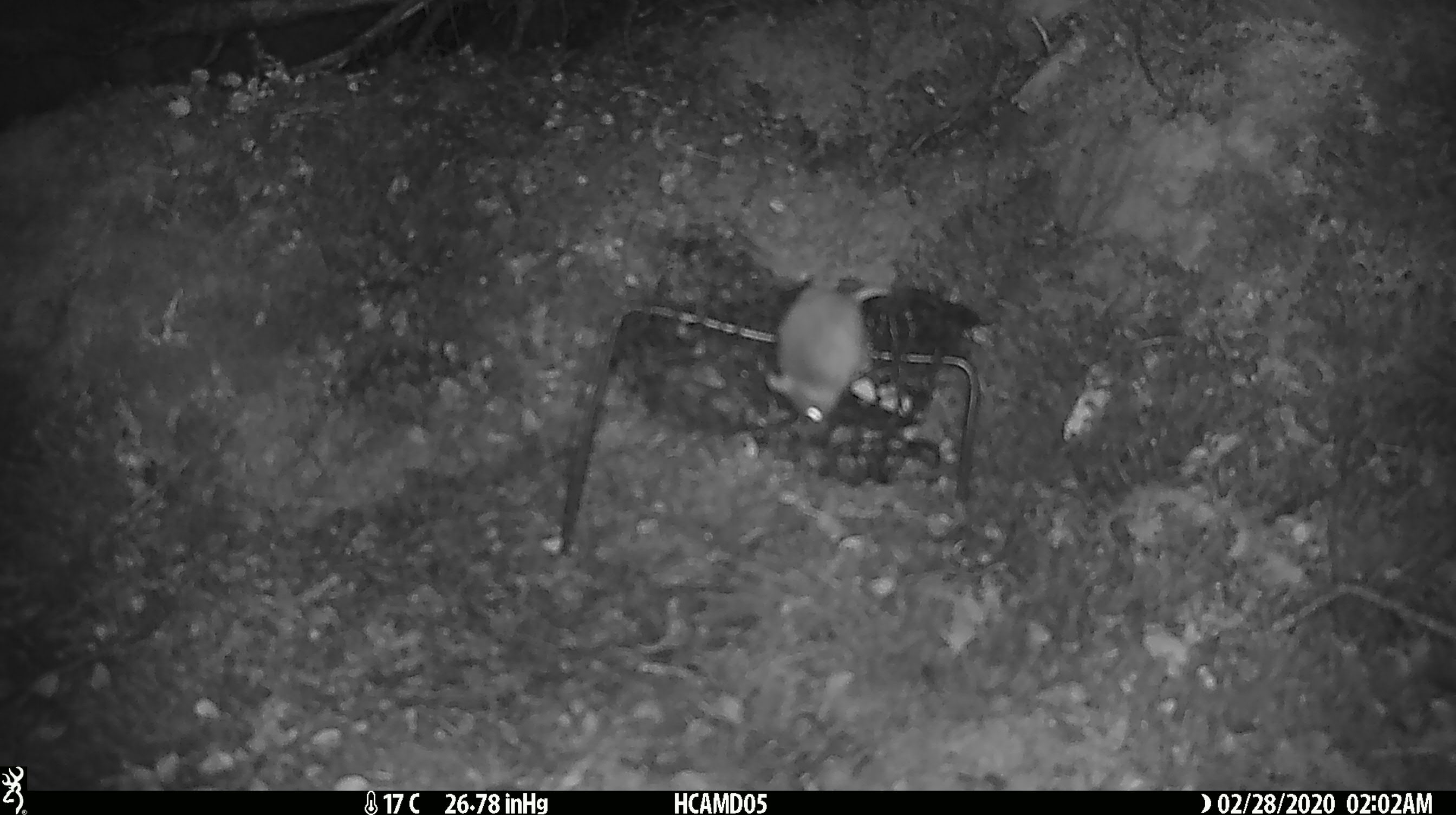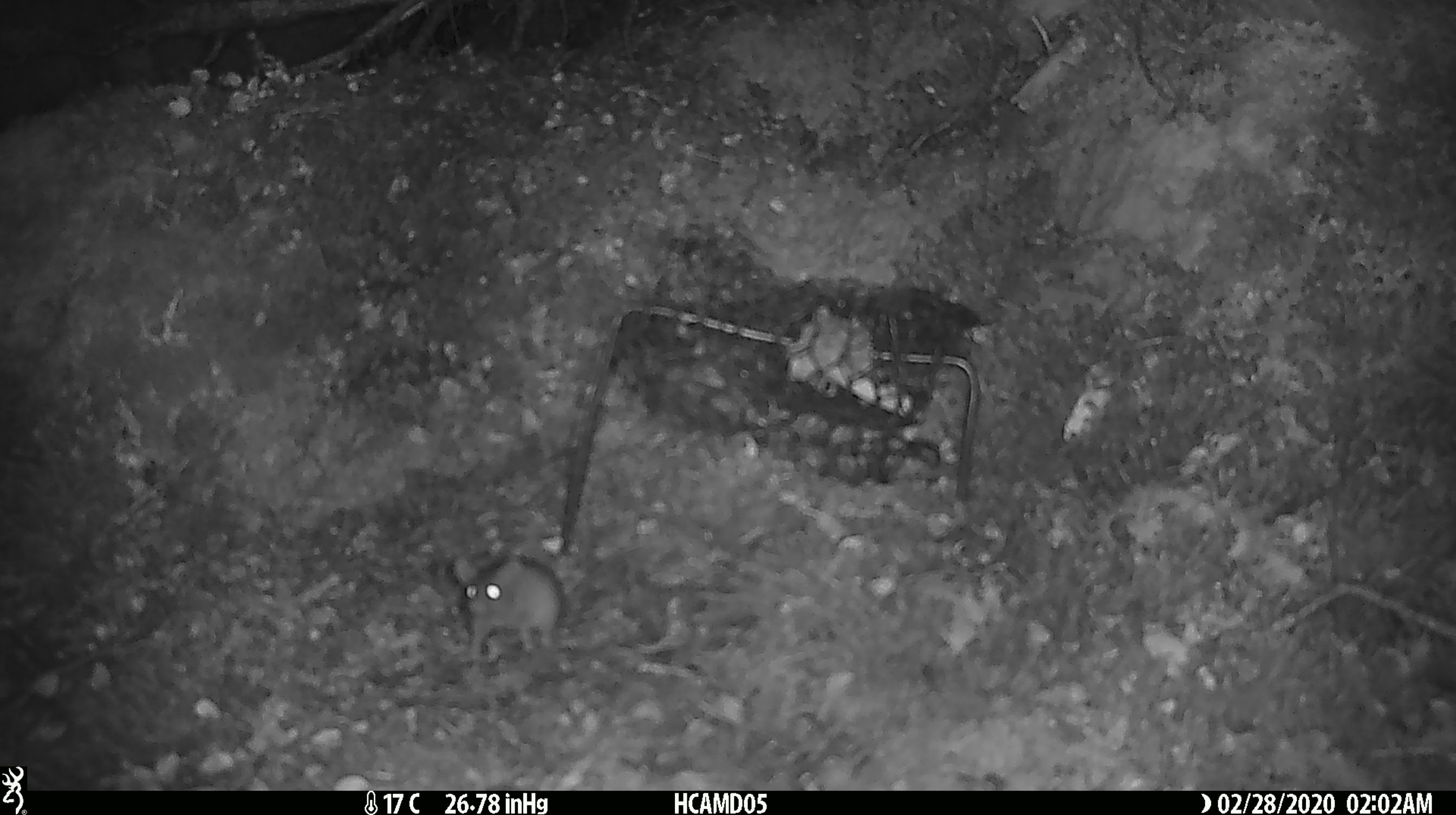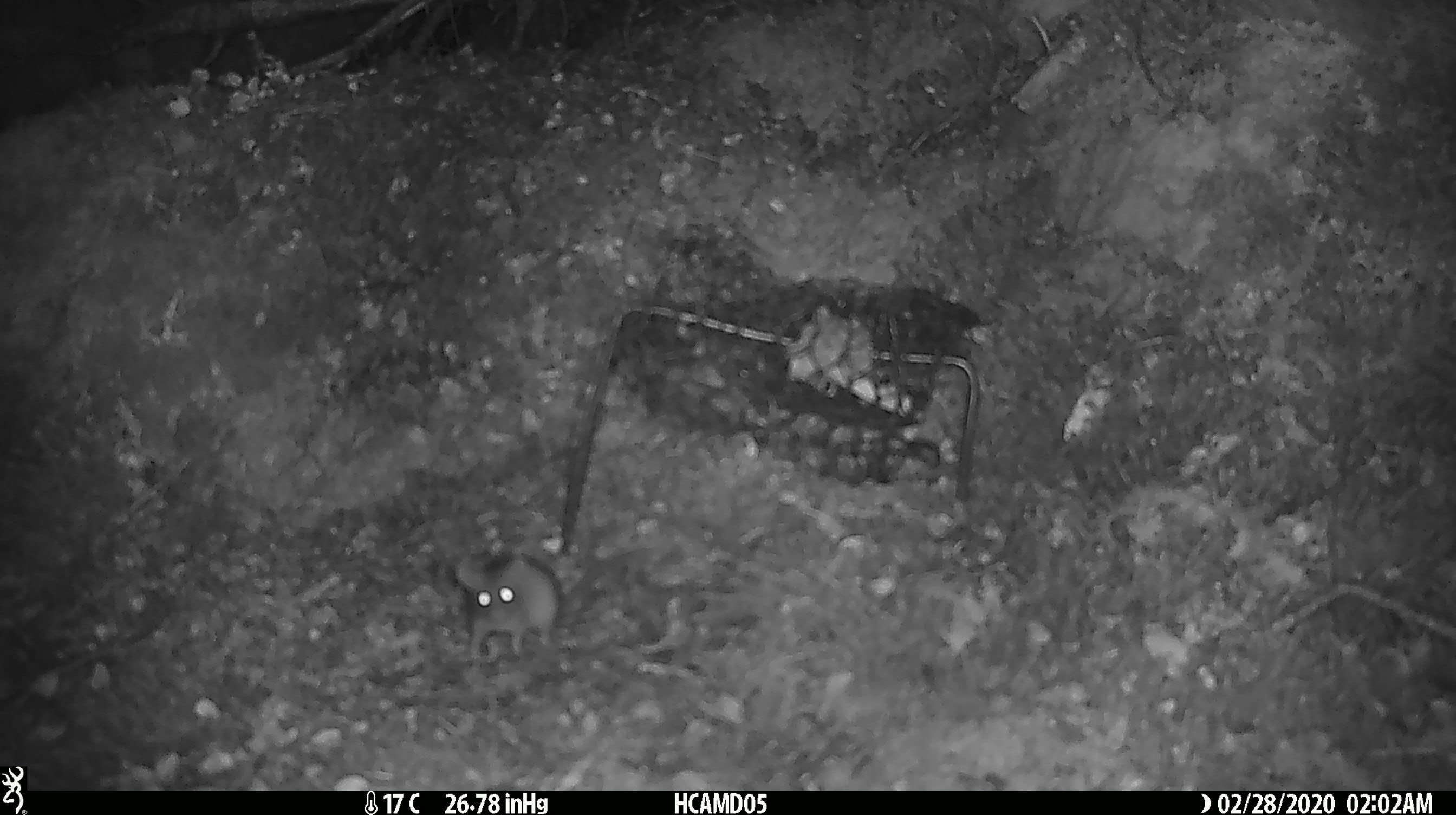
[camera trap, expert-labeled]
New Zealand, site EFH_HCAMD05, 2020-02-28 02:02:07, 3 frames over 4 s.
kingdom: Animalia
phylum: Chordata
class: Mammalia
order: Rodentia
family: Muridae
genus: Mus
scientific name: Mus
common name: mouse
Mouse (Mus).